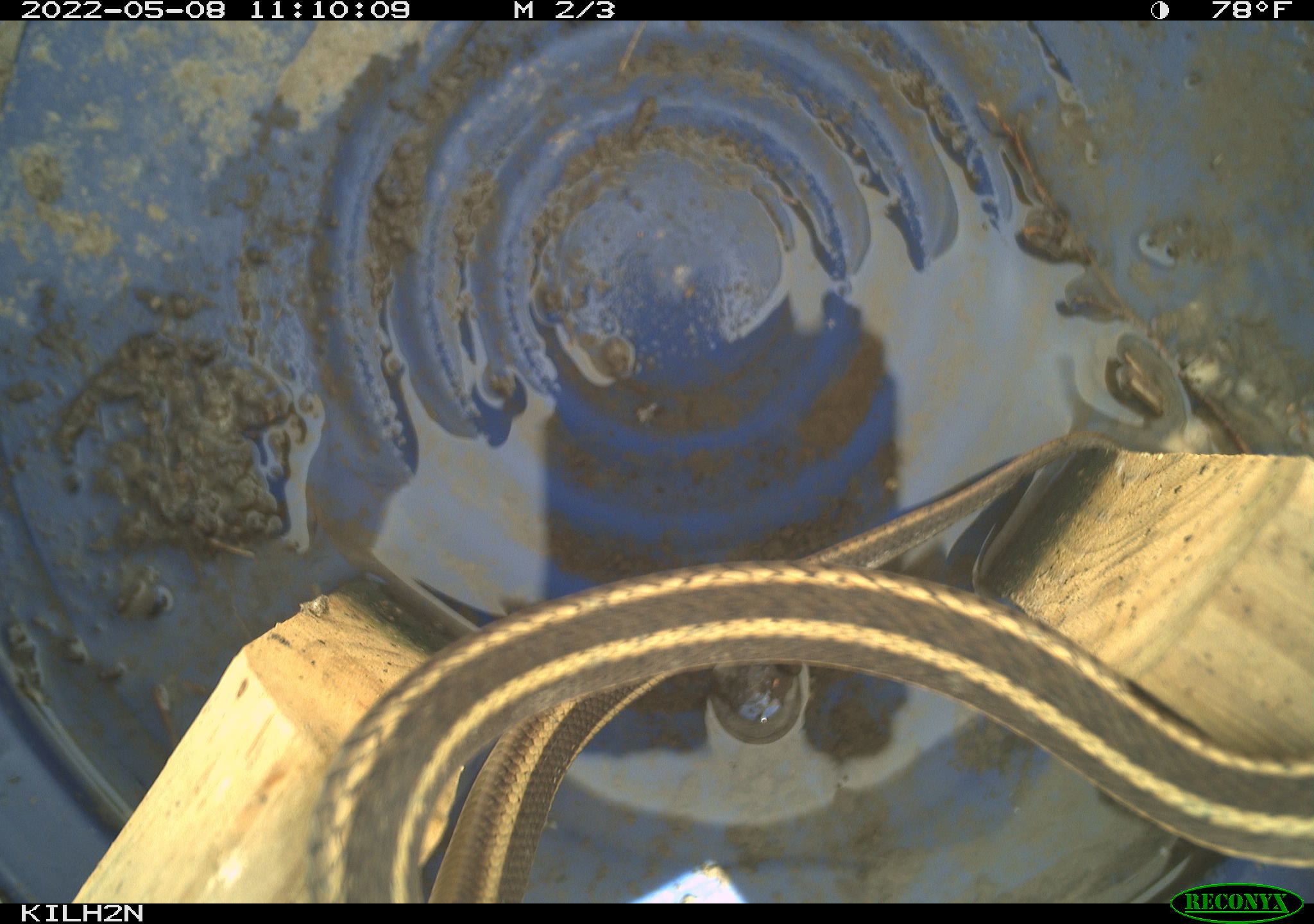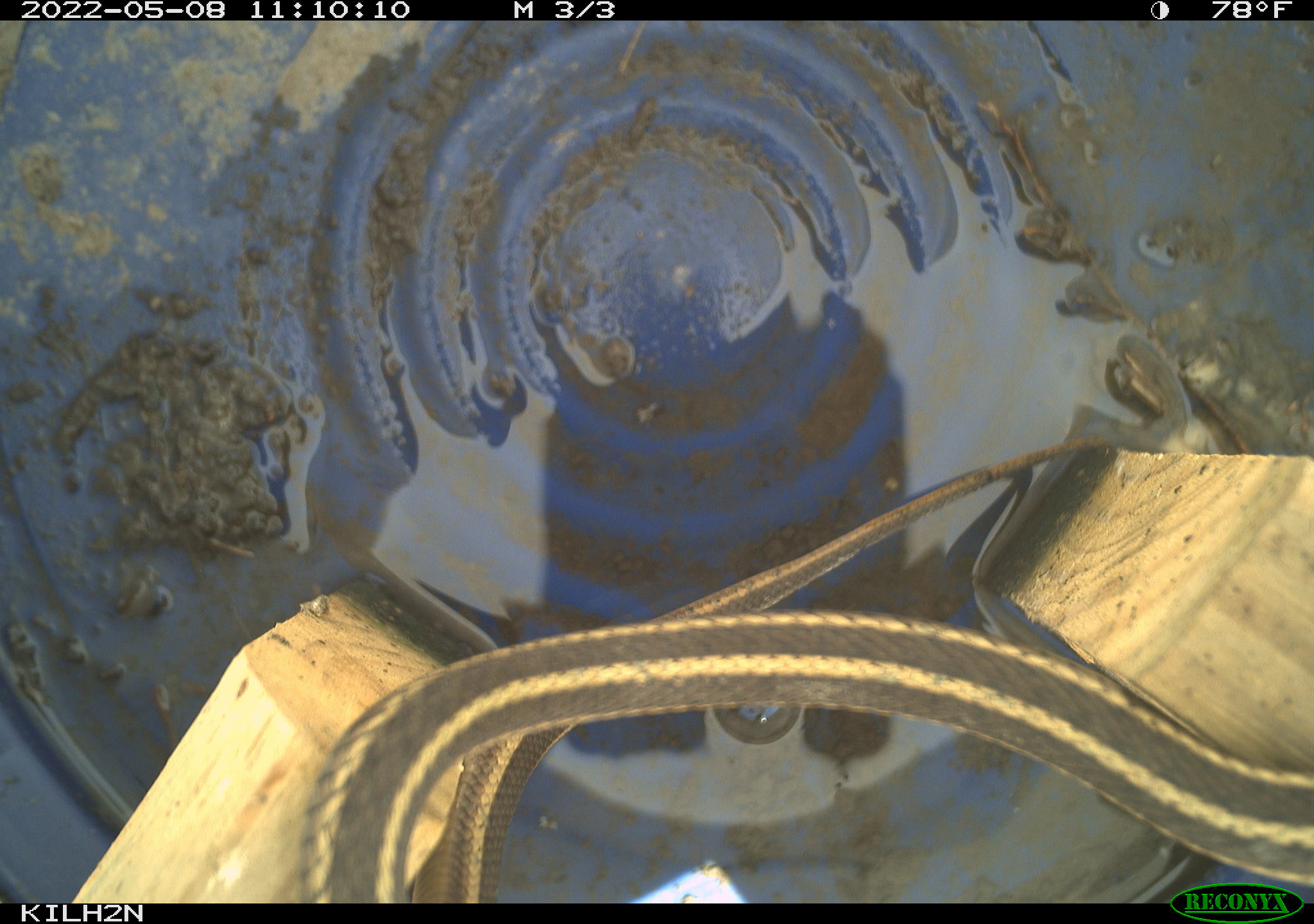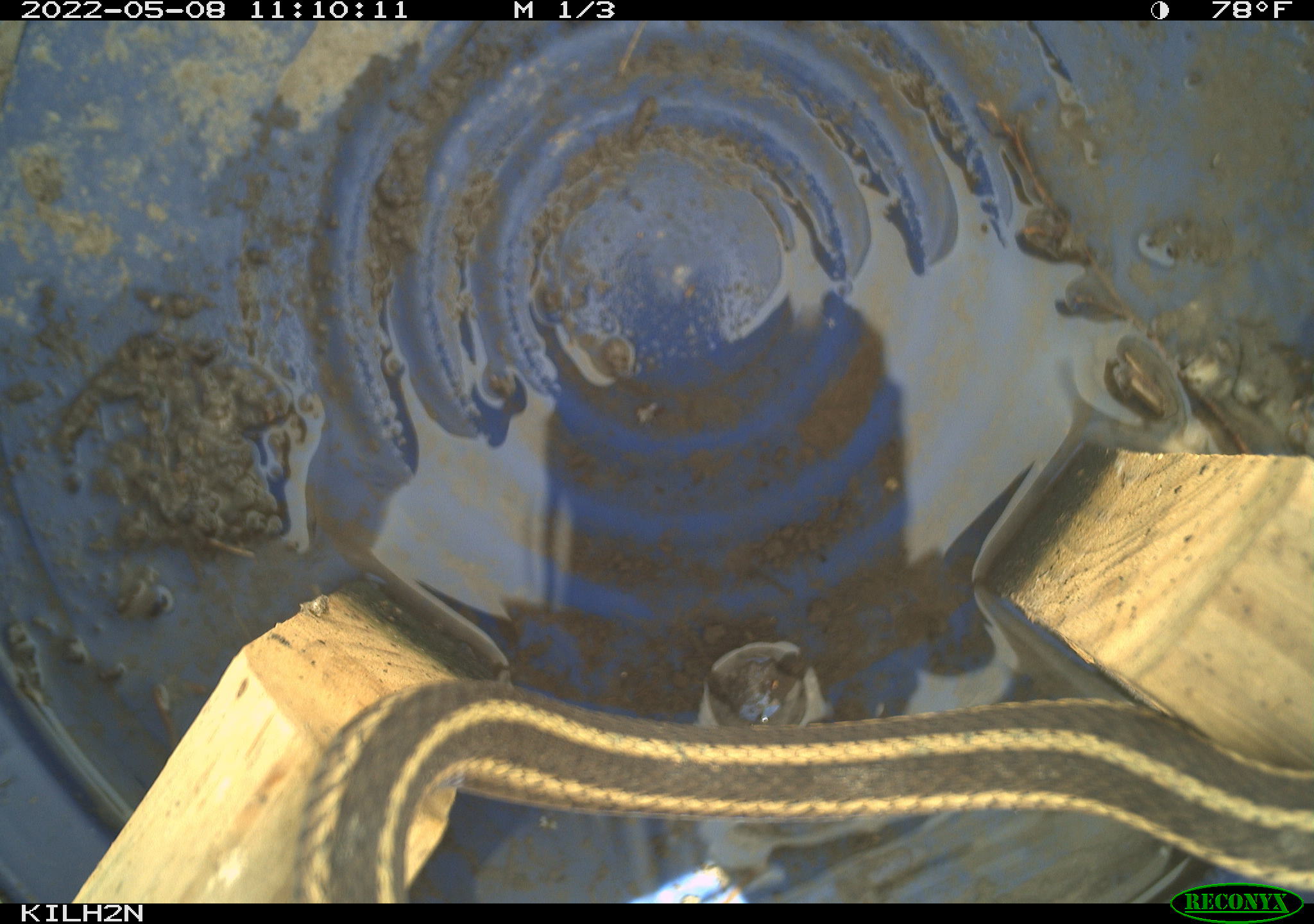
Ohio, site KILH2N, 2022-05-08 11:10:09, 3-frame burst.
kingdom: Animalia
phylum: Chordata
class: Reptilia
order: Squamata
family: Colubridae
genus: Thamnophis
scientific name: Thamnophis sirtalis sirtalis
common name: eastern gartersnake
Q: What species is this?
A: Eastern gartersnake (Thamnophis sirtalis sirtalis).